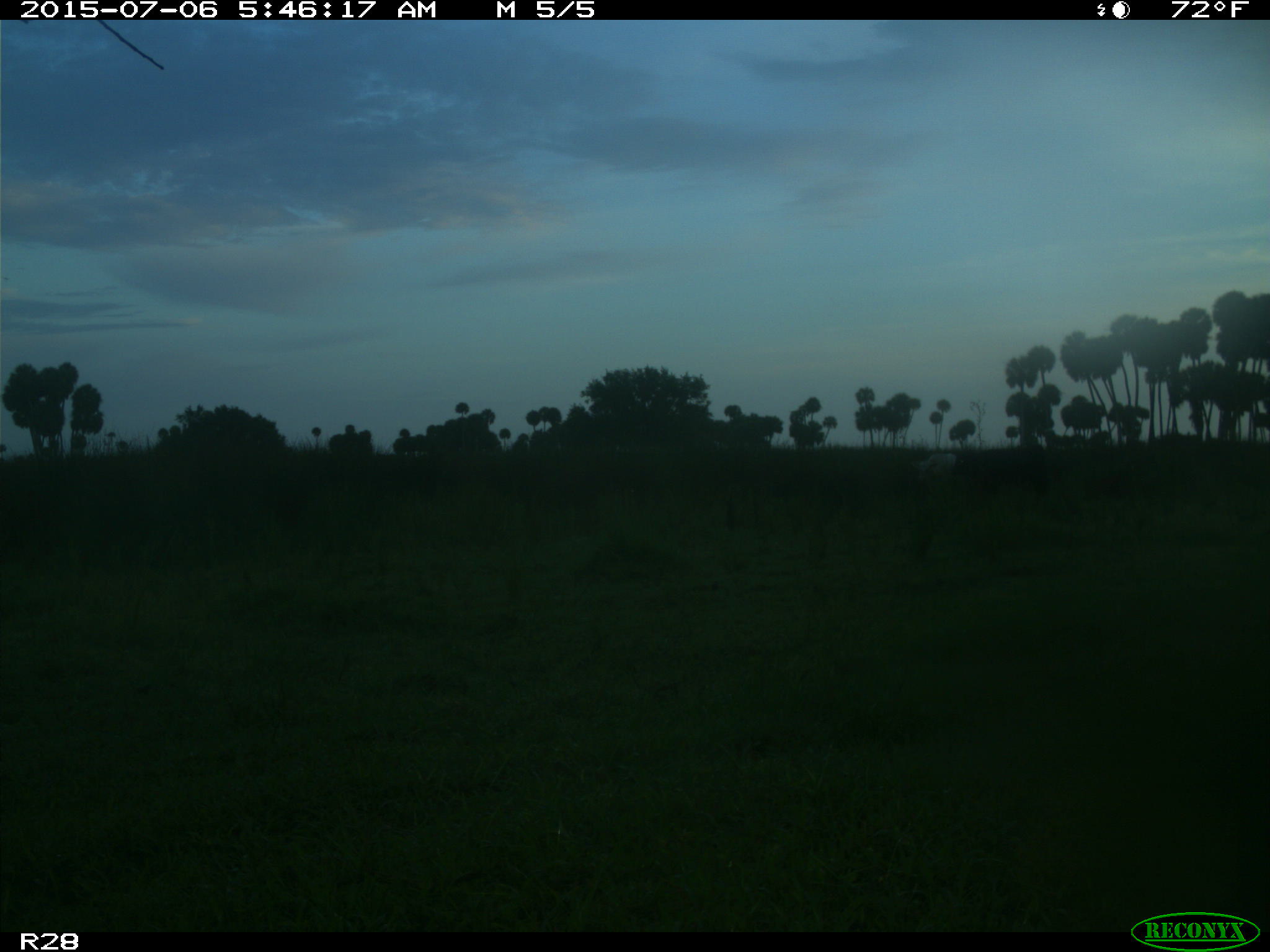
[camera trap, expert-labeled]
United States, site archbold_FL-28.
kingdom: Animalia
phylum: Chordata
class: Mammalia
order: Artiodactyla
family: Bovidae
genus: Bos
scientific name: Bos taurus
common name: domestic cow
Bos taurus (domestic cow).